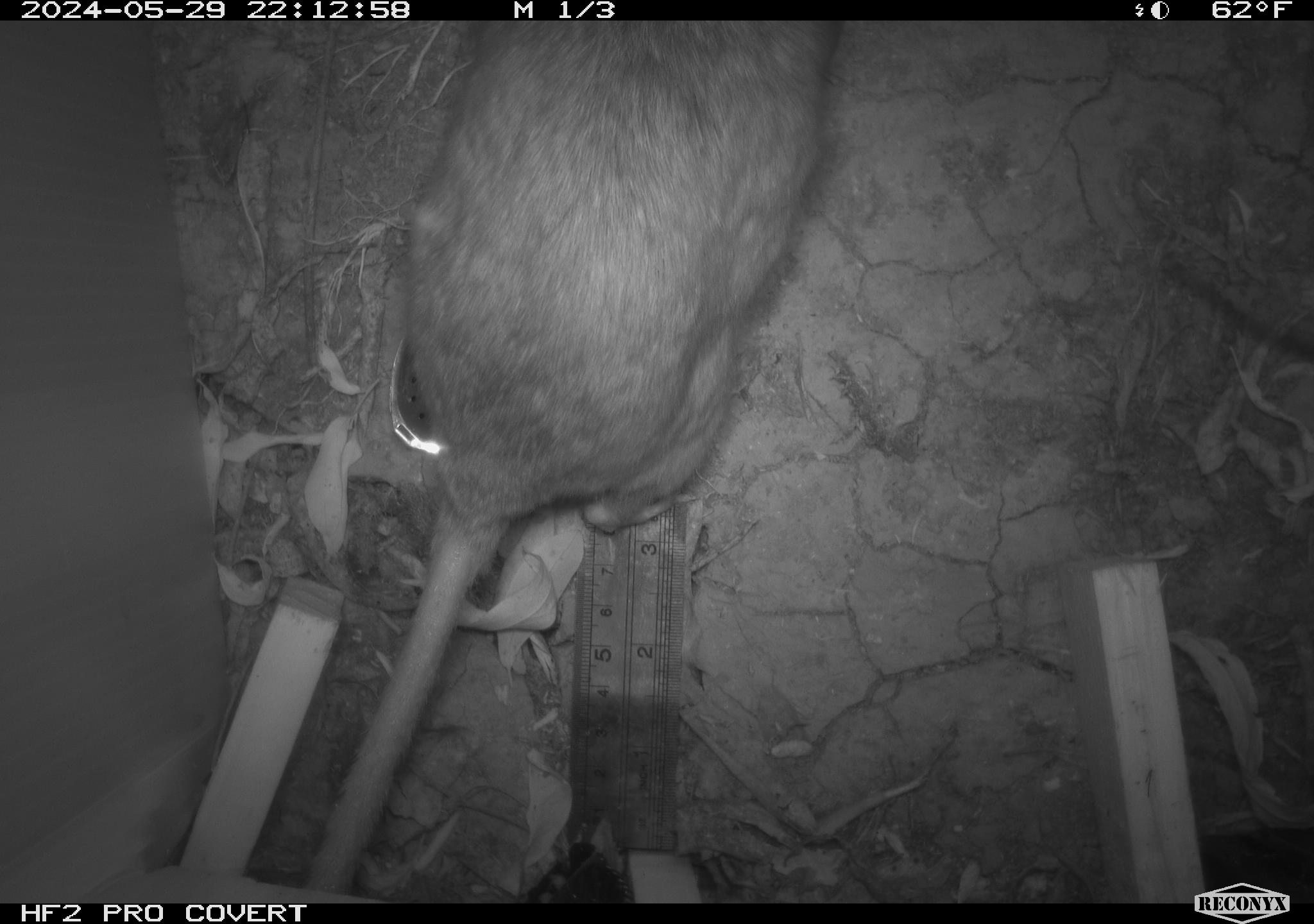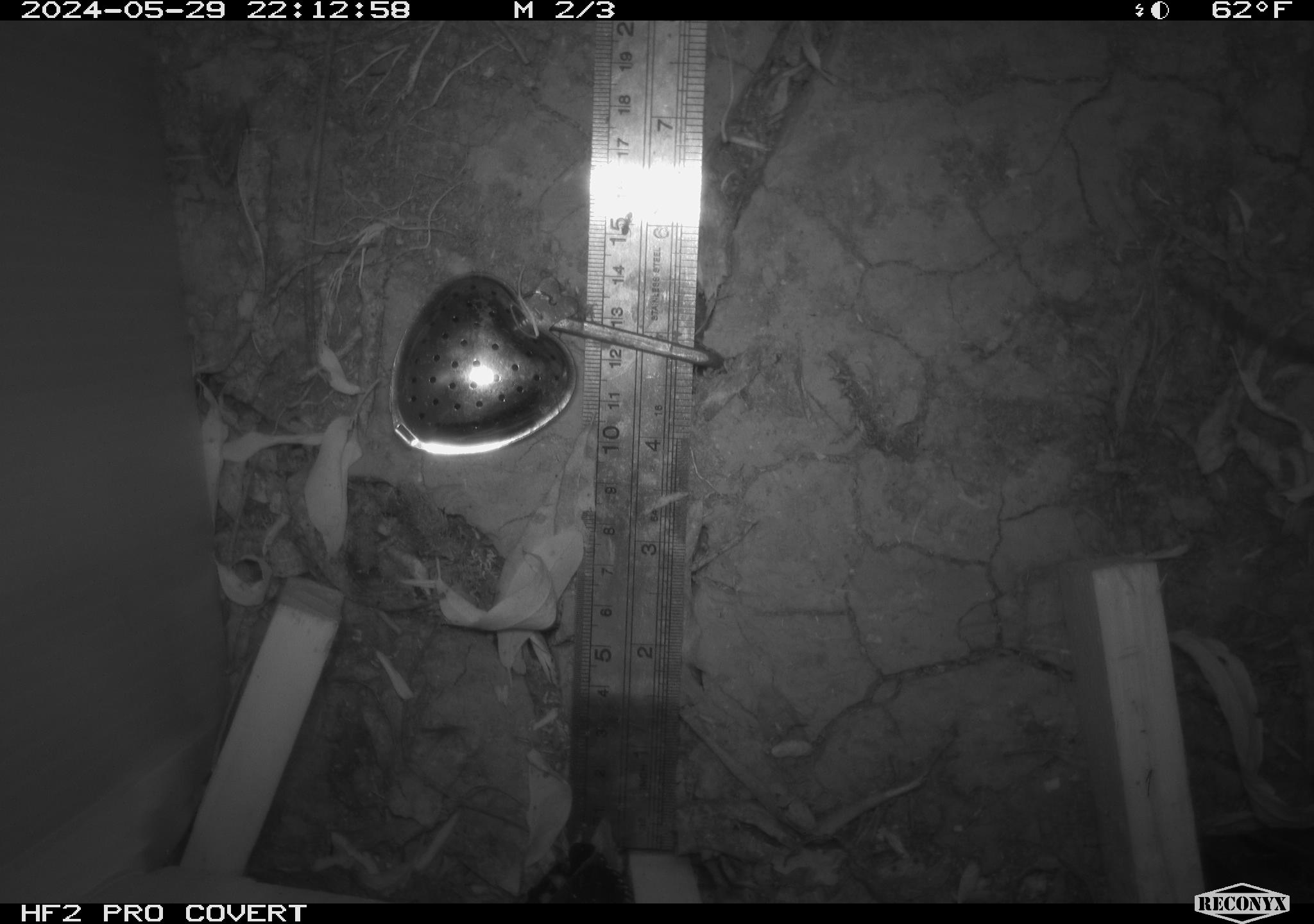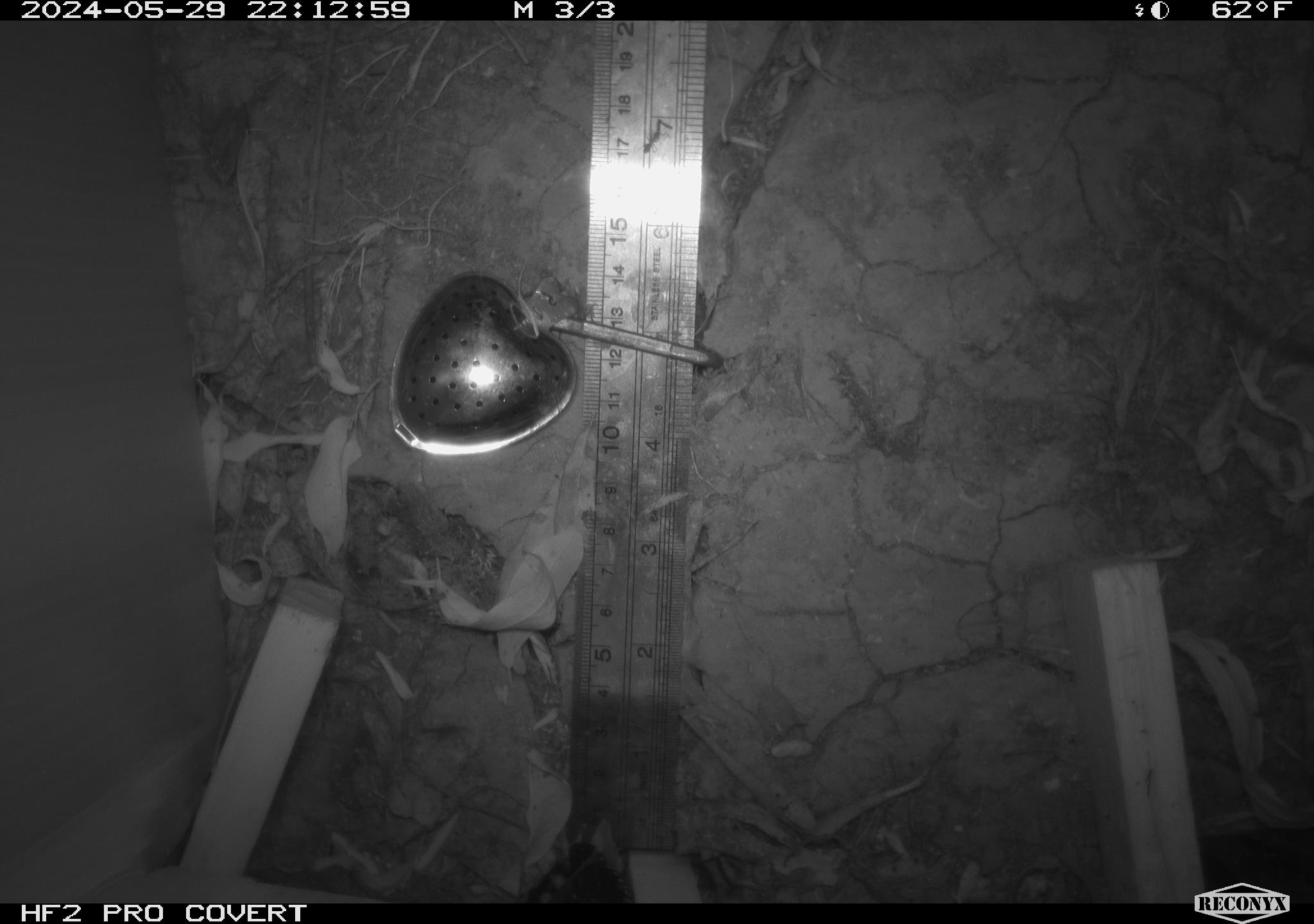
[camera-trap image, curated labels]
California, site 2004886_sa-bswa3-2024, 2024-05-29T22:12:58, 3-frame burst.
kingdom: Animalia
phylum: Chordata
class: Mammalia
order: Rodentia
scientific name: Rodentia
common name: woodrat or rat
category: woodrat or rat species